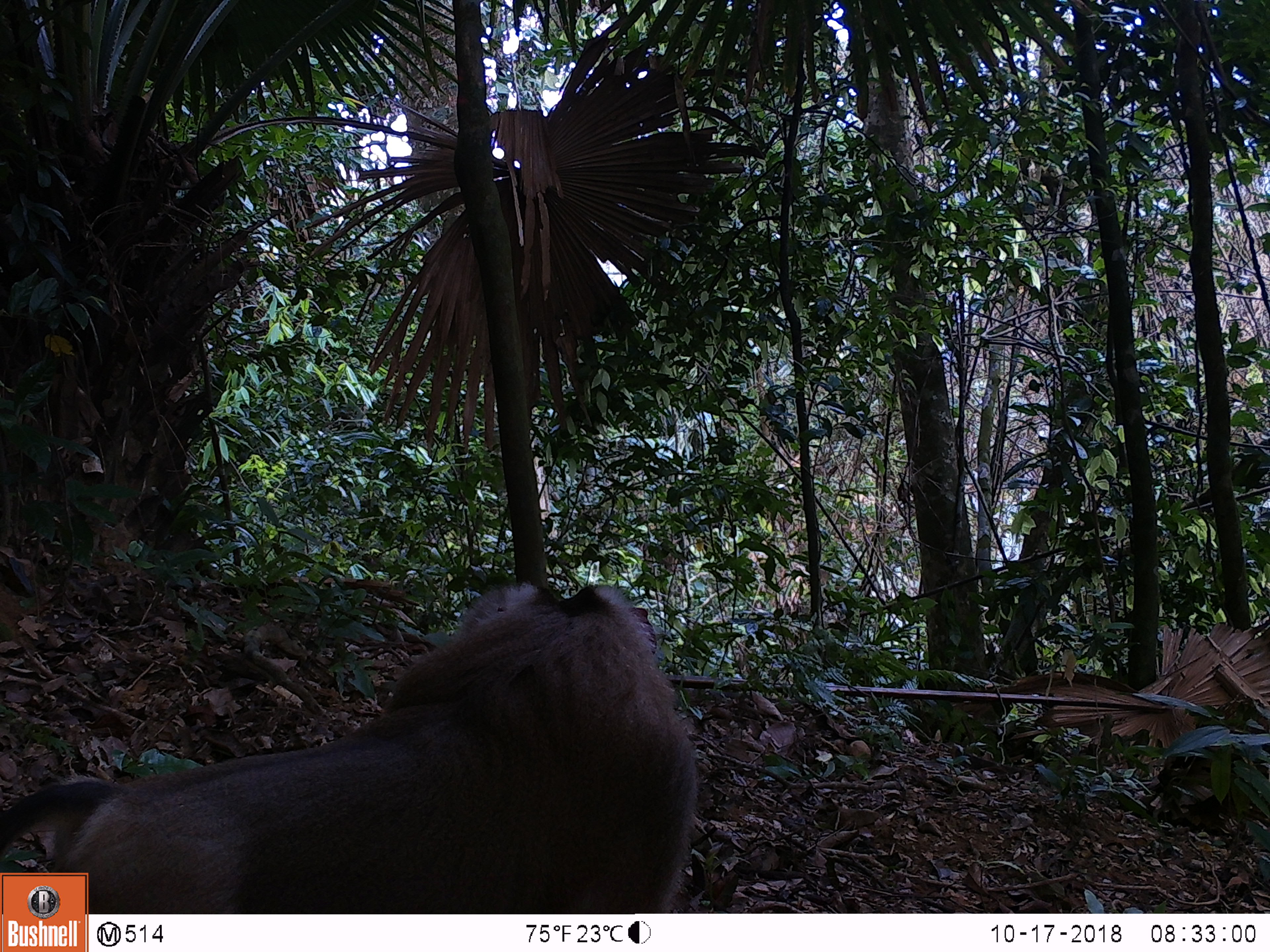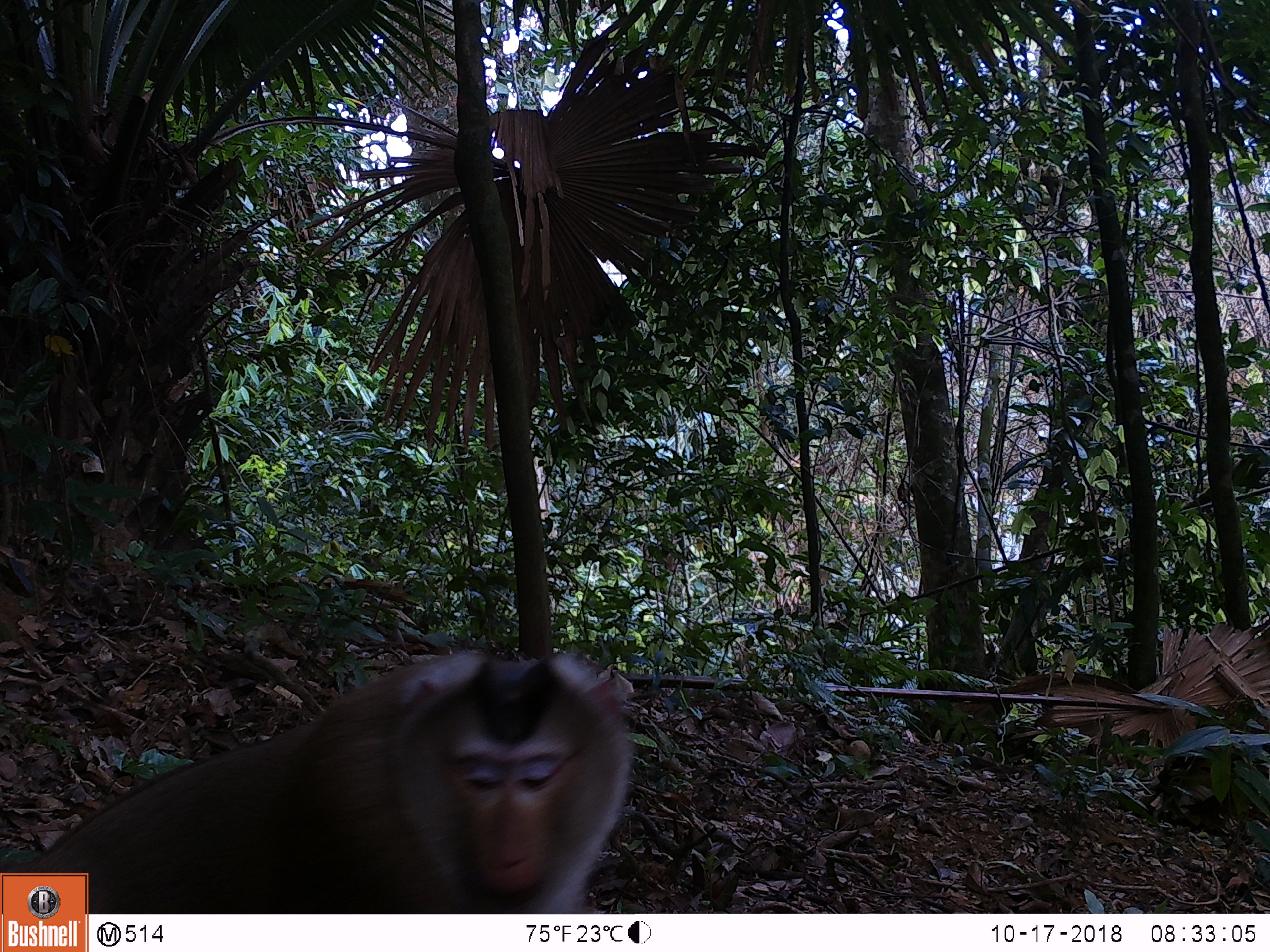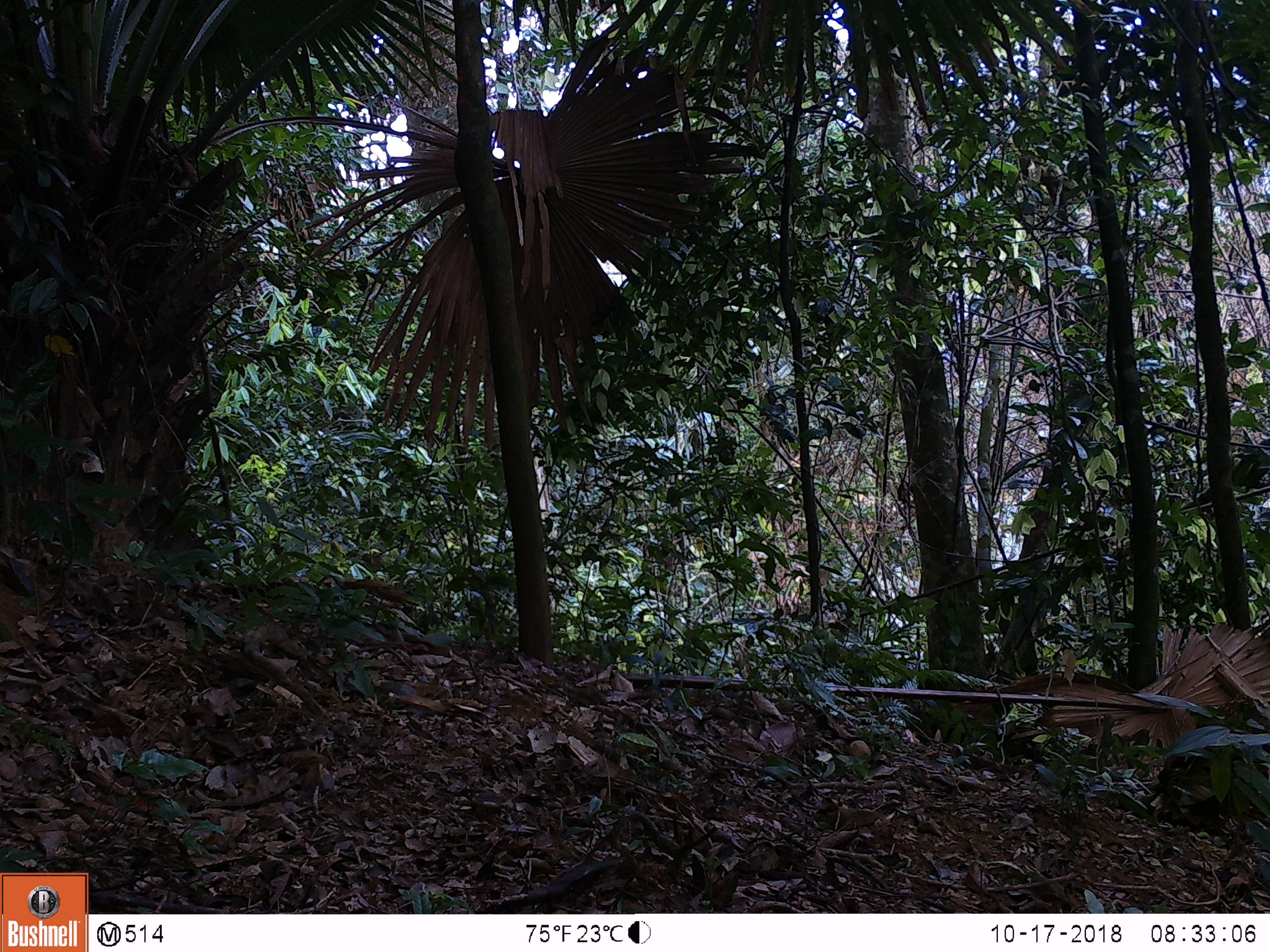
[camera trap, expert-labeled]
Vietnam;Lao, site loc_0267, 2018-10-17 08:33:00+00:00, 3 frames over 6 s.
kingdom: Animalia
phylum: Chordata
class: Mammalia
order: Primates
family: Cercopithecidae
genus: Macaca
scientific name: Macaca nemestrina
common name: pig-tailed macaque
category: pig tailed macaque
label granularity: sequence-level